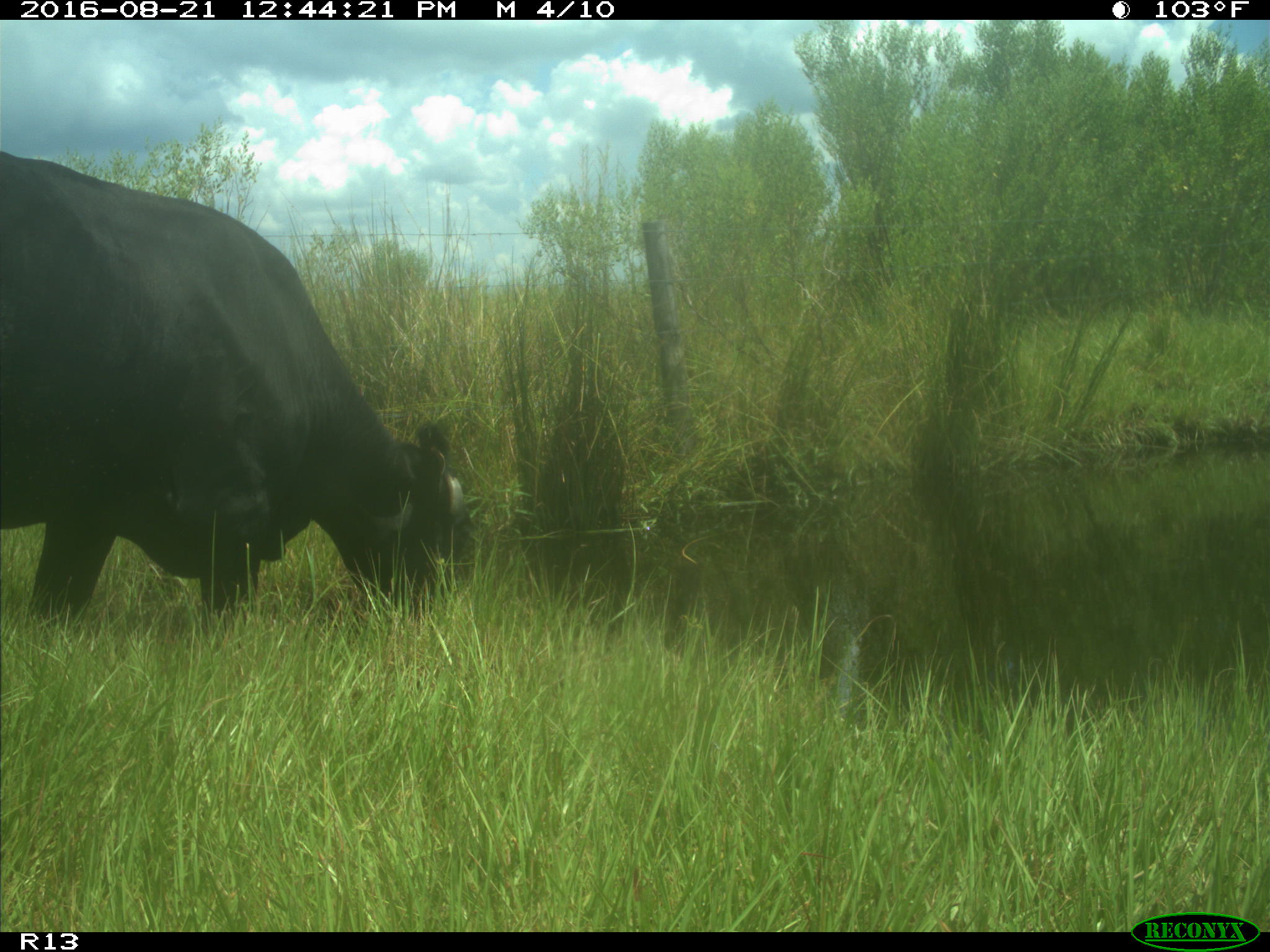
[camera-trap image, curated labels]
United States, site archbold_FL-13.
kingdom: Animalia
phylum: Chordata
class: Mammalia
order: Artiodactyla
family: Bovidae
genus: Bos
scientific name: Bos taurus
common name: domestic cow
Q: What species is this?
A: Bos taurus (domestic cow).